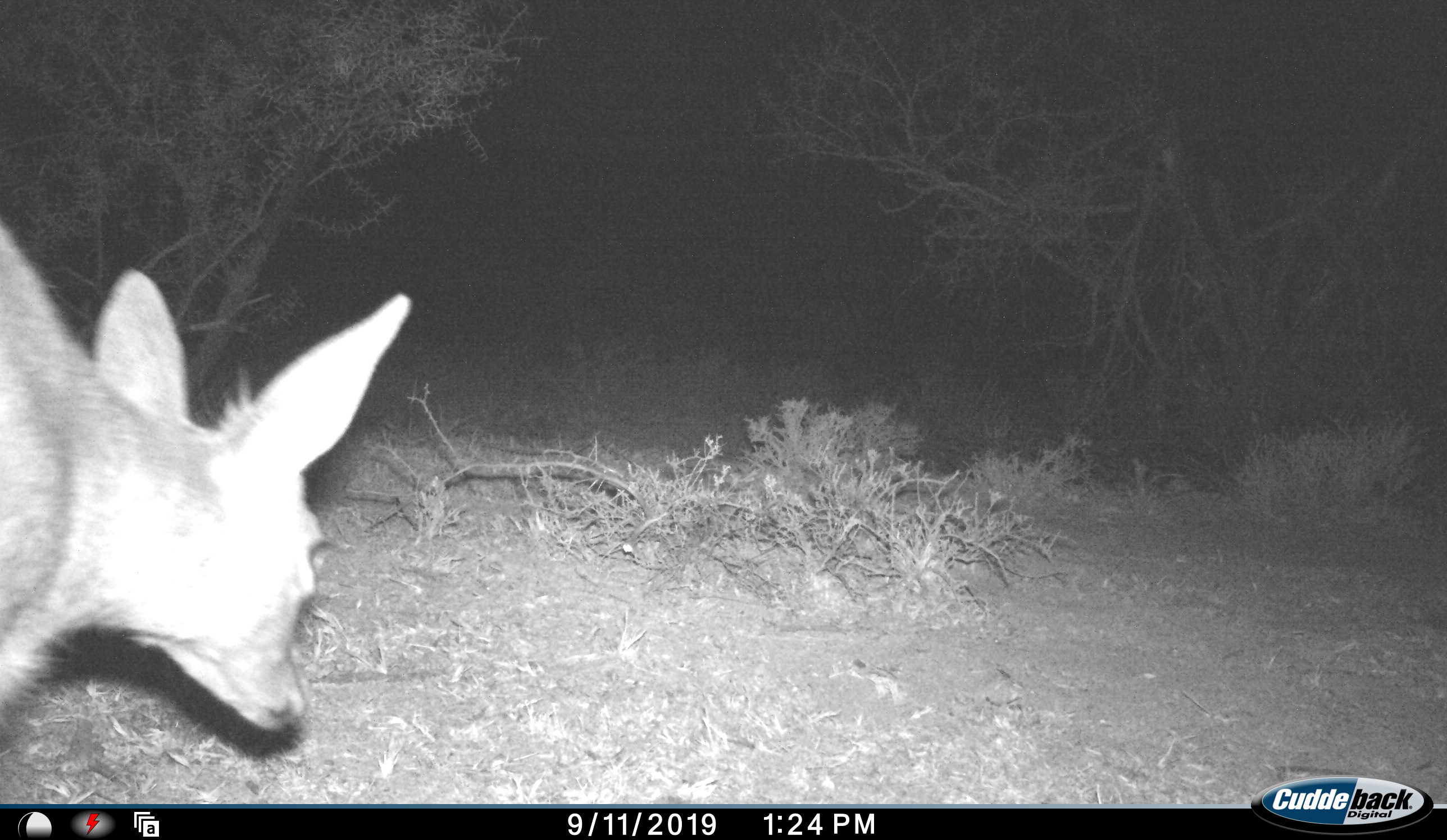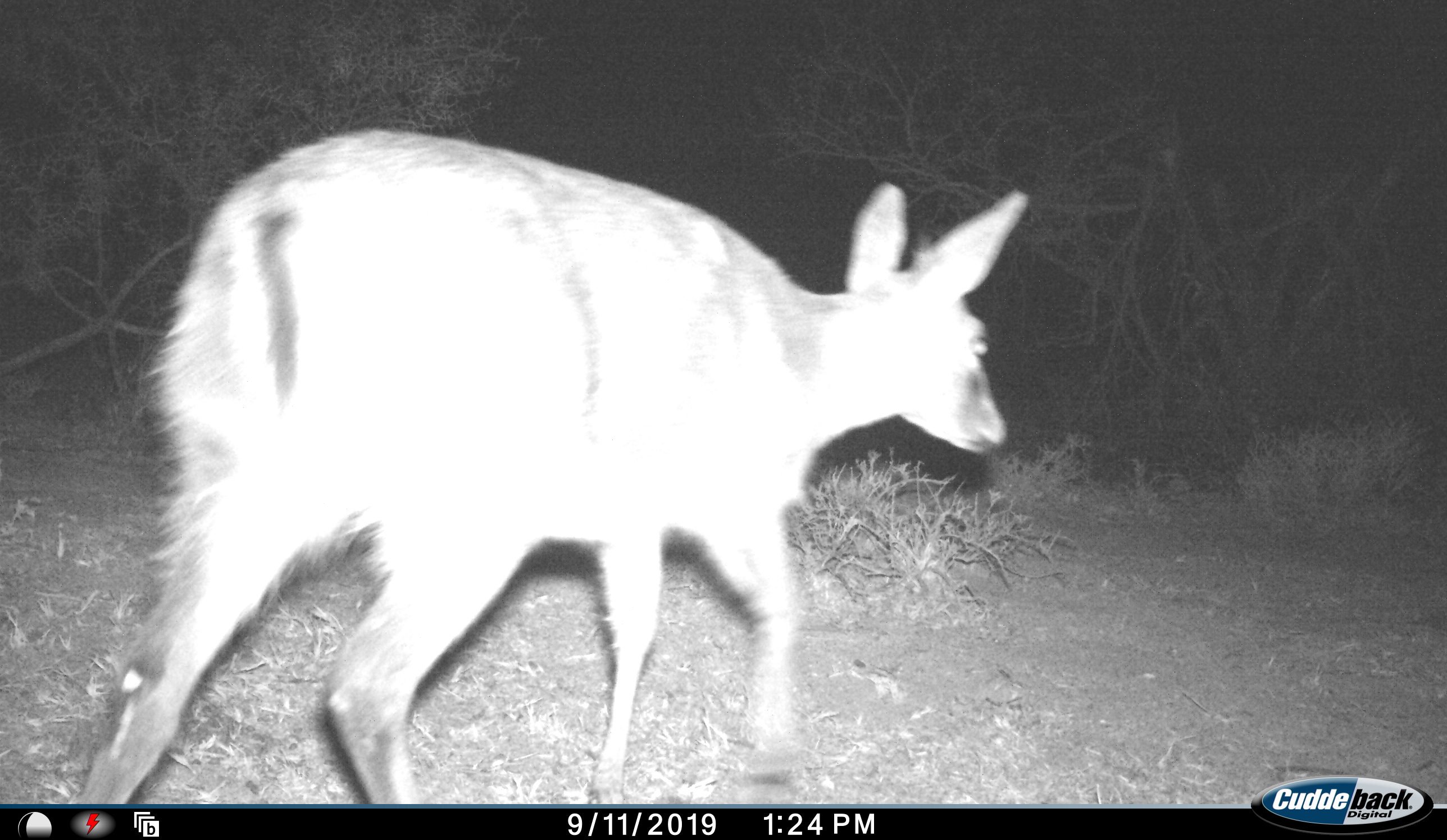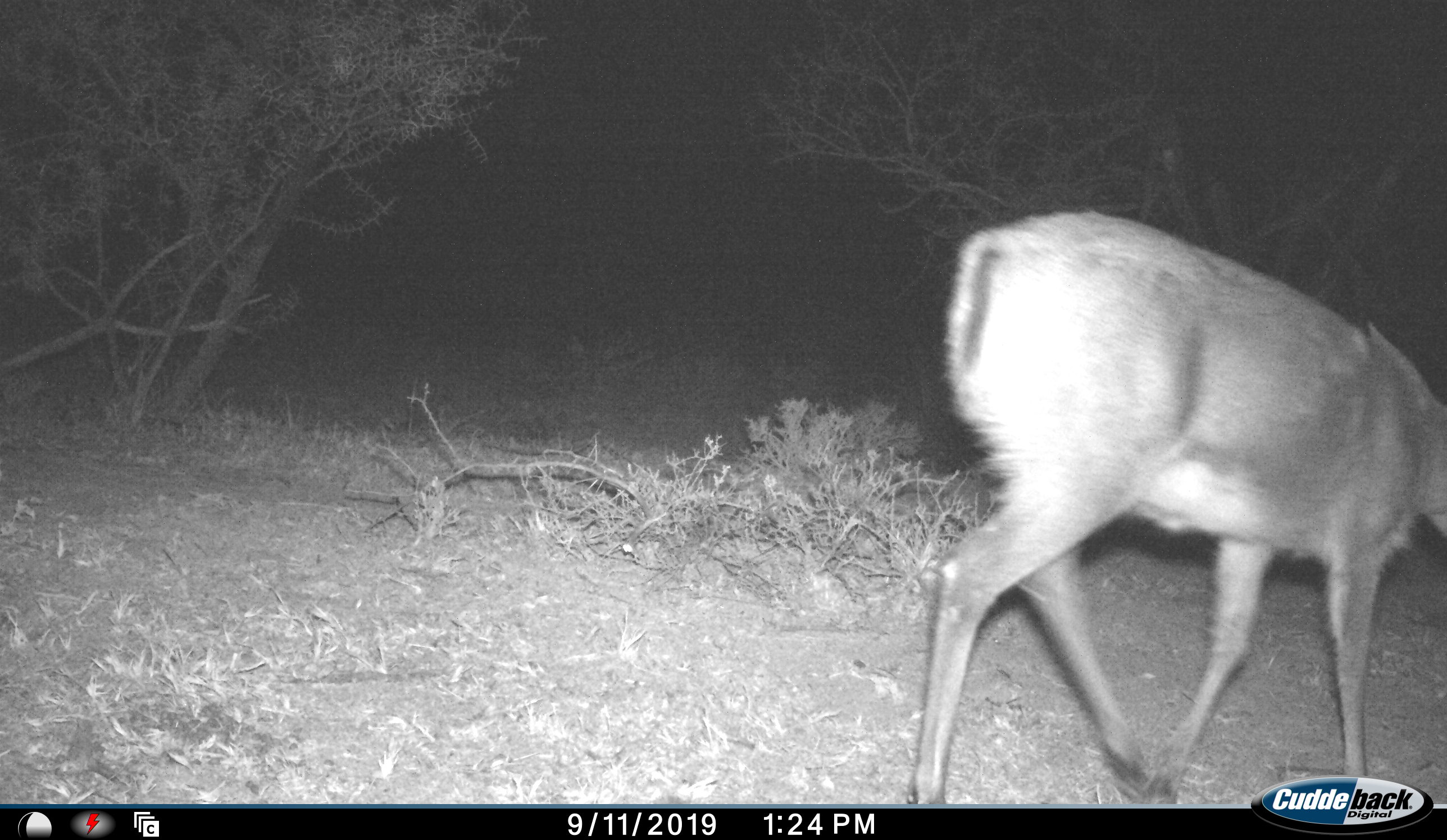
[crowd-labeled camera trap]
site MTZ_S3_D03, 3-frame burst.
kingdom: Animalia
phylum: Chordata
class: Mammalia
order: Artiodactyla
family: Bovidae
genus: Sylvicapra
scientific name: Sylvicapra grimmia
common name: common duiker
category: duikercommongrey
Duikercommongrey (common duiker) (Sylvicapra grimmia), count 1. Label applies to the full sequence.